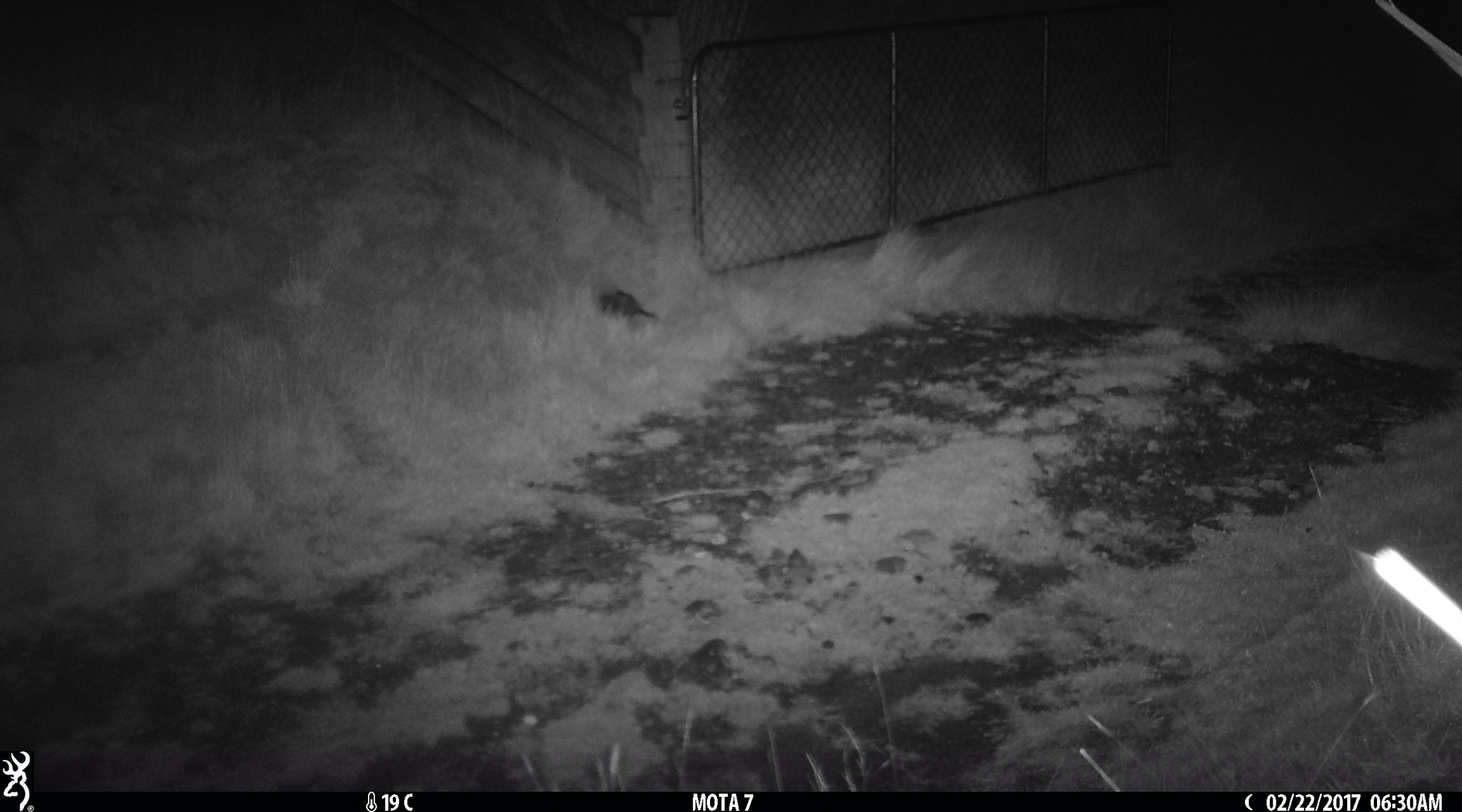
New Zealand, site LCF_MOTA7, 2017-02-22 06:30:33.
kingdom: Animalia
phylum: Chordata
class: Mammalia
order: Carnivora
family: Mustelidae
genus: Mustela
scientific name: Mustela furo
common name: ferret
Ferret (Mustela furo).